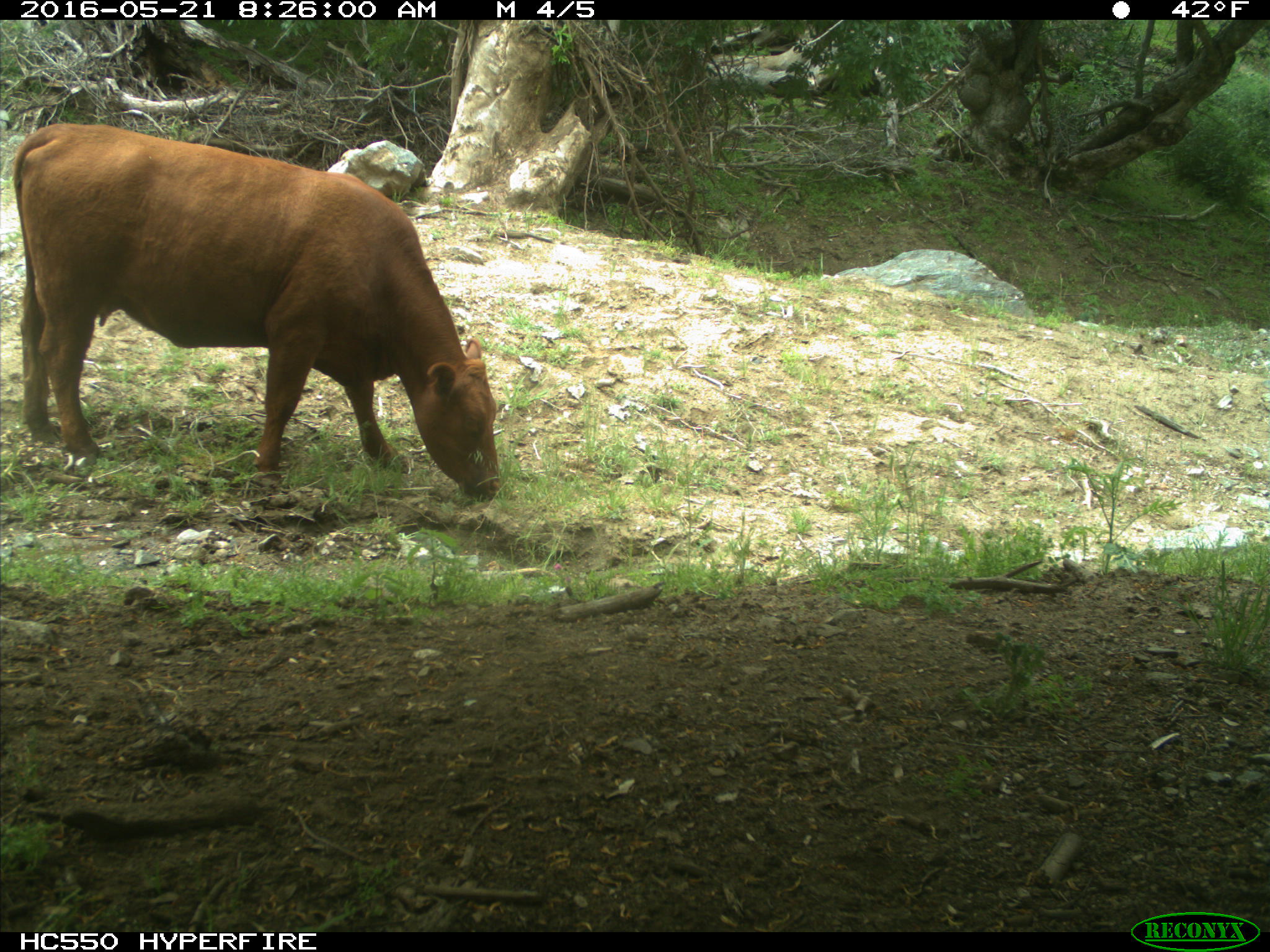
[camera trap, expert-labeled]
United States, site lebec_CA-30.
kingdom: Animalia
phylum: Chordata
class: Mammalia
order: Artiodactyla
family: Bovidae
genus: Bos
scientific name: Bos taurus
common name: domestic cow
Bos taurus (domestic cow).